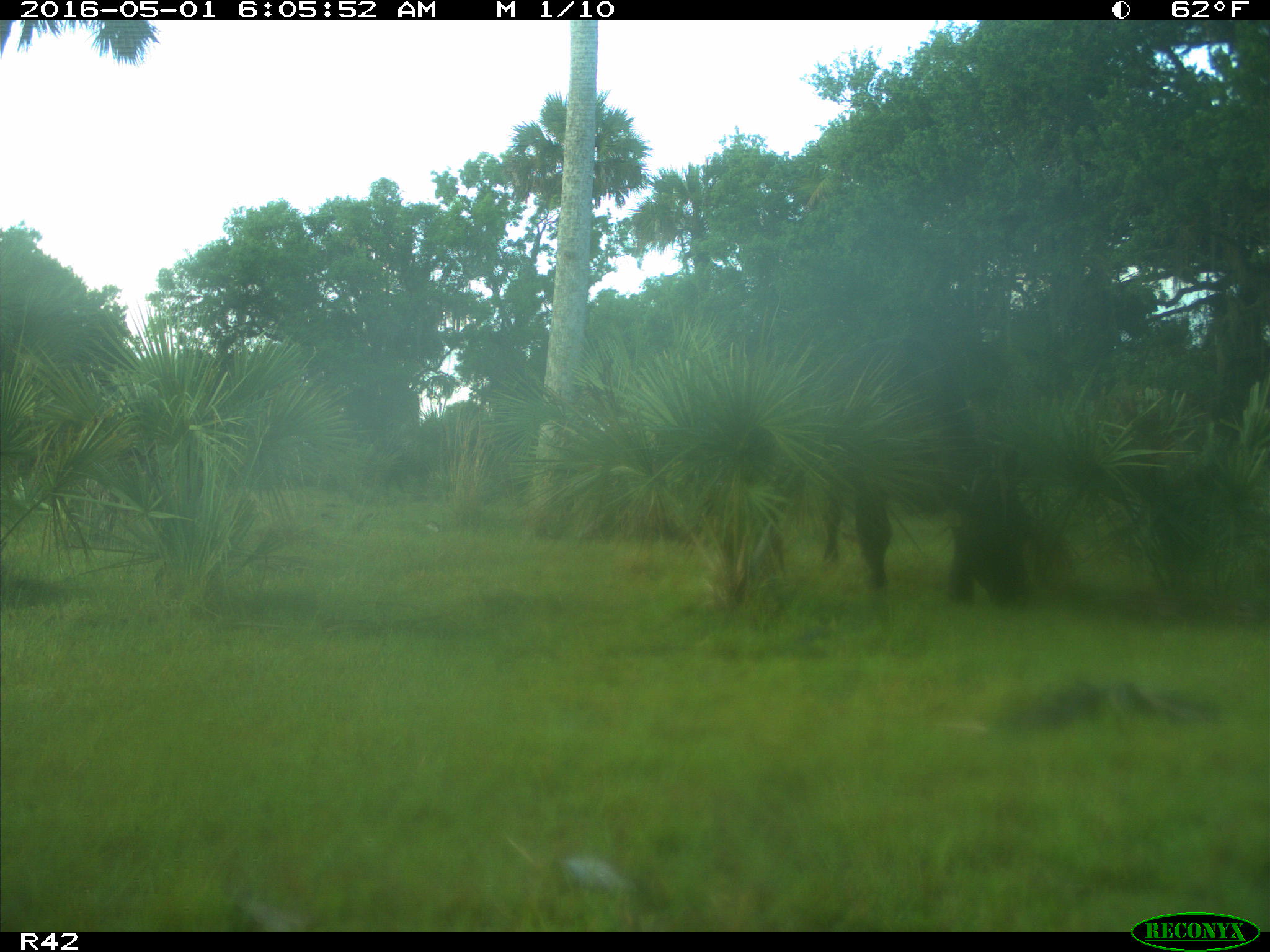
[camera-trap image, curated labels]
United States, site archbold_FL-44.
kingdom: Animalia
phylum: Chordata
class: Mammalia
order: Artiodactyla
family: Bovidae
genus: Bos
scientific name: Bos taurus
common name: domestic cow